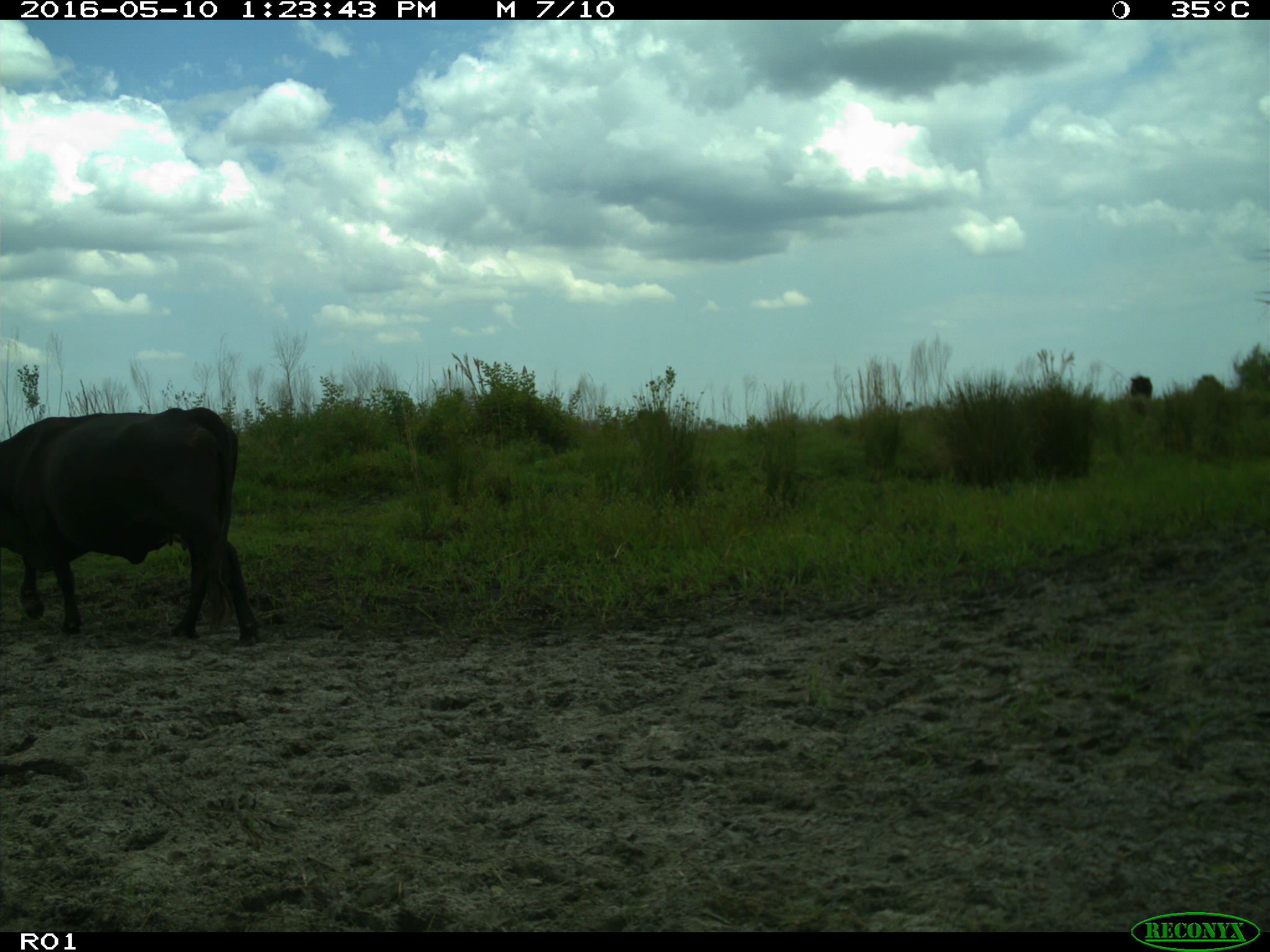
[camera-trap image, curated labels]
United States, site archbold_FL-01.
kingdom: Animalia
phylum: Chordata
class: Mammalia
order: Artiodactyla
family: Bovidae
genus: Bos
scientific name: Bos taurus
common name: domestic cow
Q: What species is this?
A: Bos taurus (domestic cow).